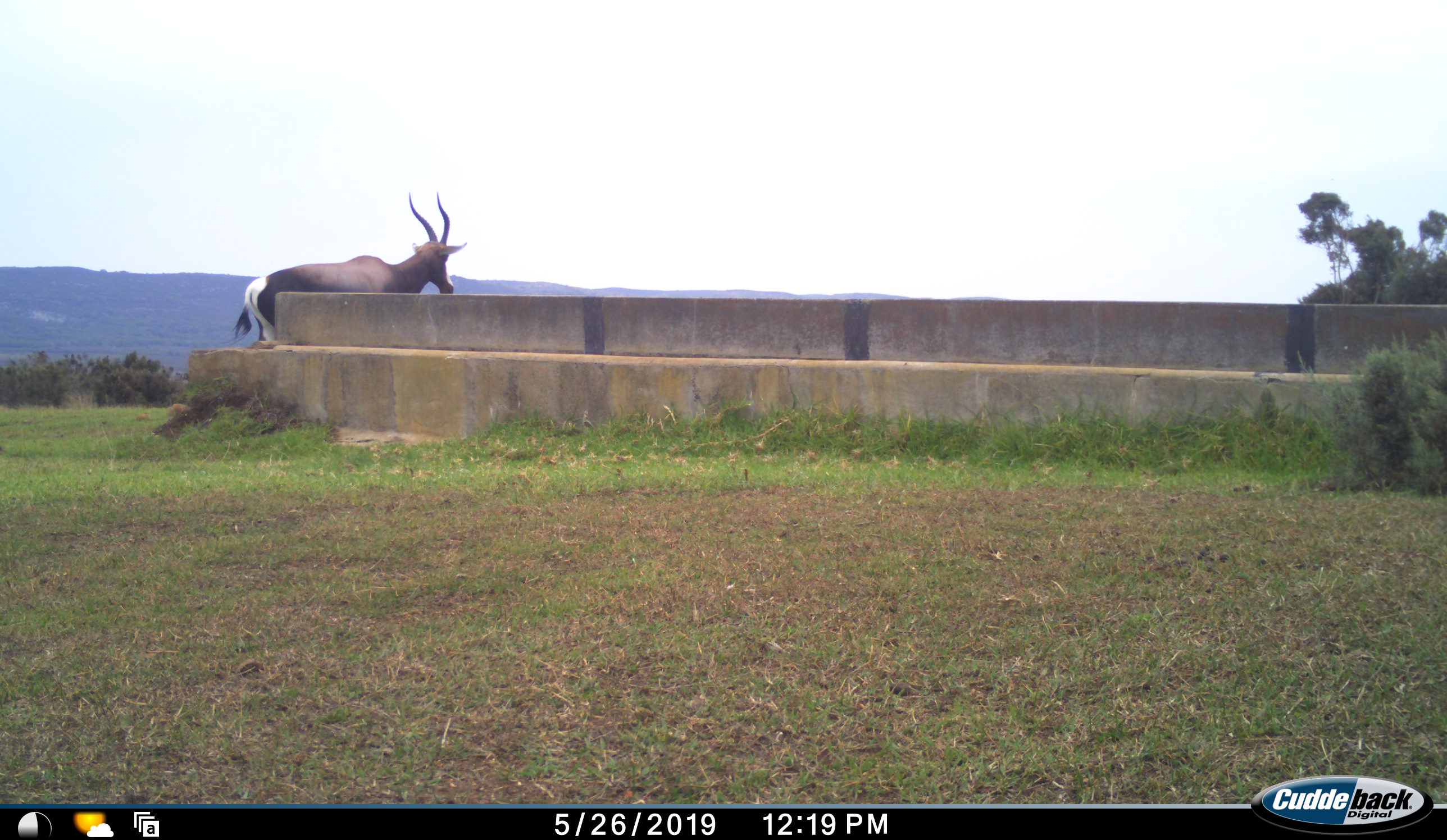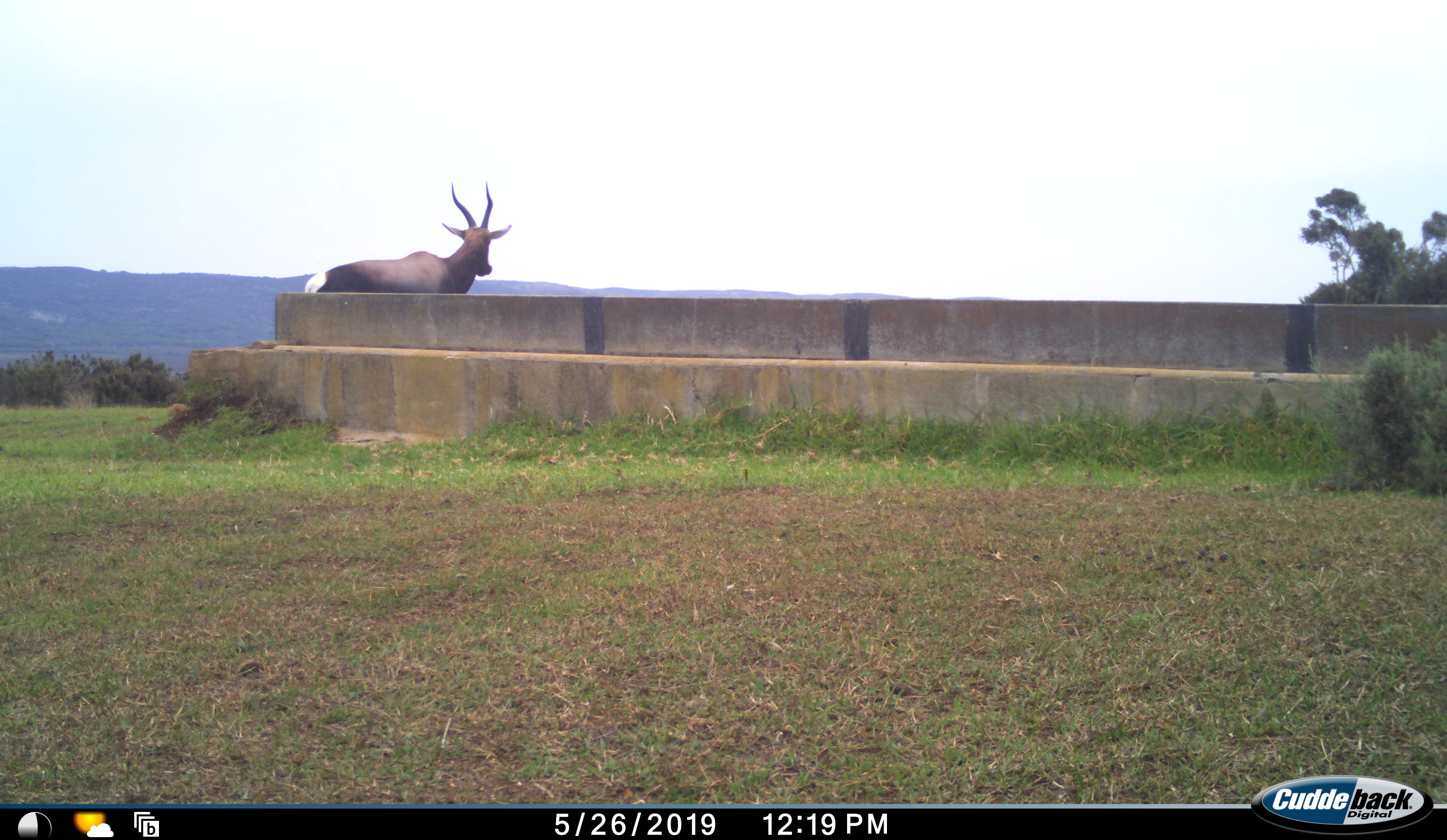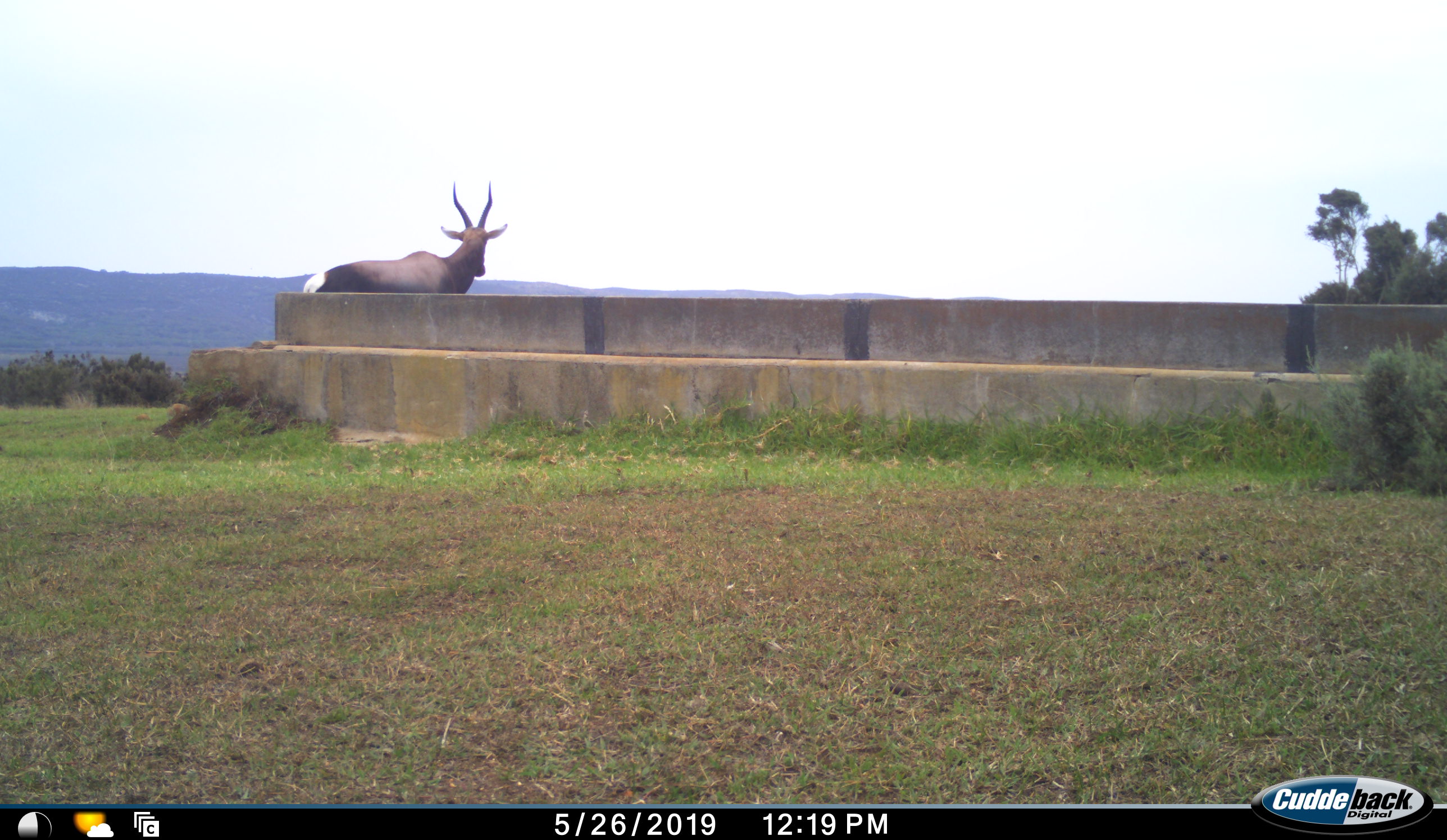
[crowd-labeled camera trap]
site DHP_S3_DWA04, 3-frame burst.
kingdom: Animalia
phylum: Chordata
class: Mammalia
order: Artiodactyla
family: Bovidae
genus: Damaliscus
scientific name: Damaliscus pygargus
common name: bontebok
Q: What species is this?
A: Bontebok (Damaliscus pygargus).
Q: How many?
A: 1.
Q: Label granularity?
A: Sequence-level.